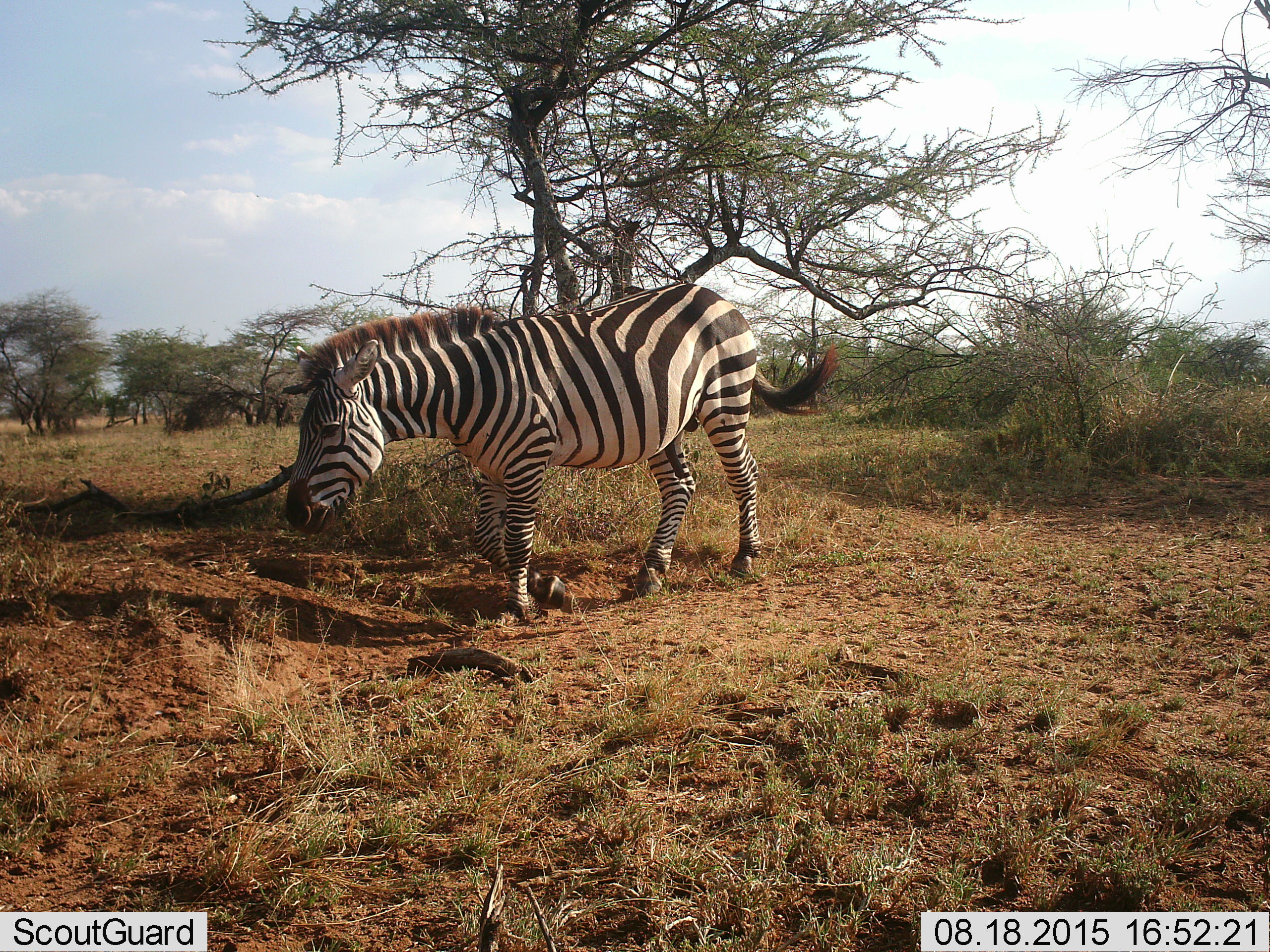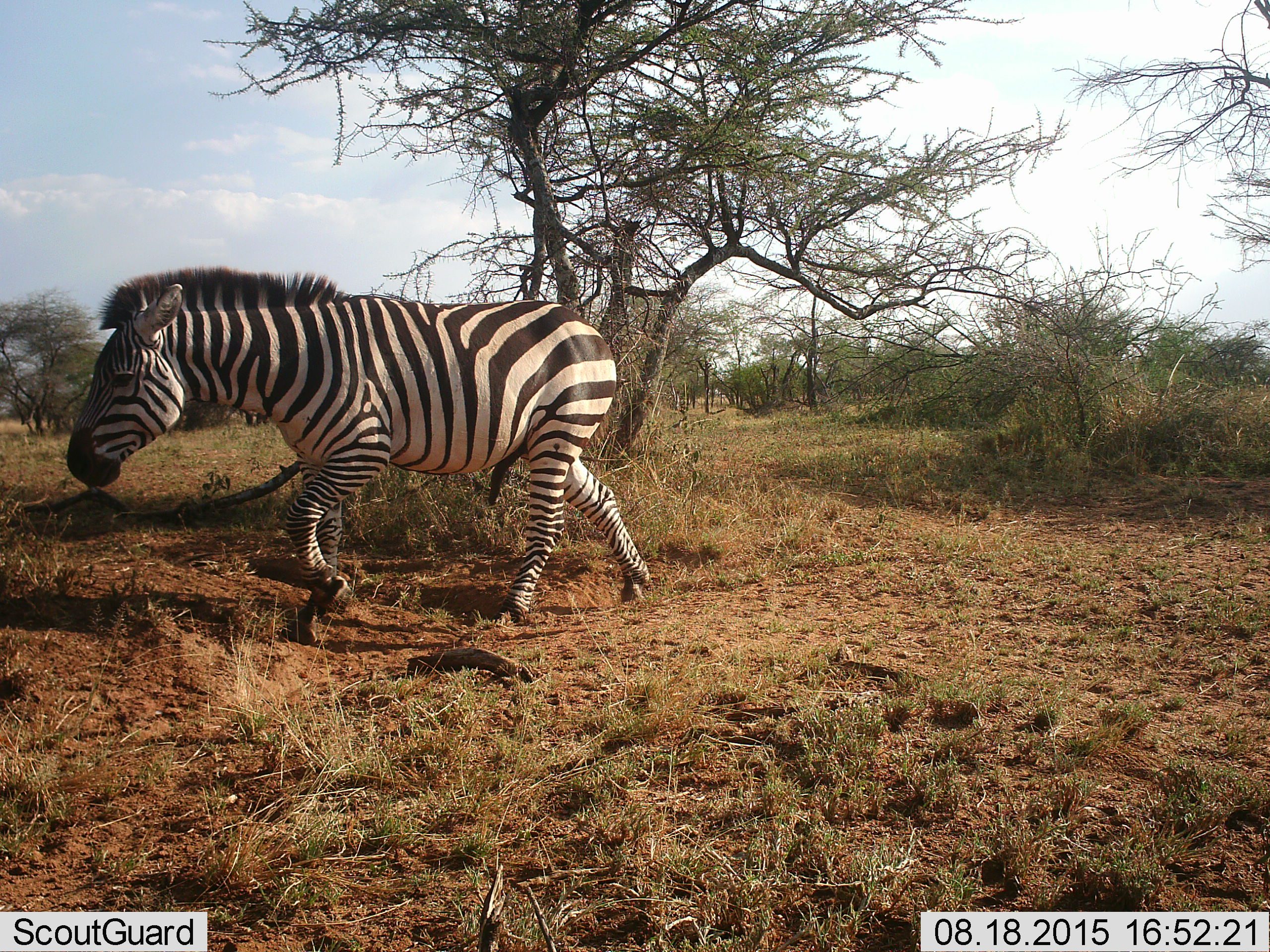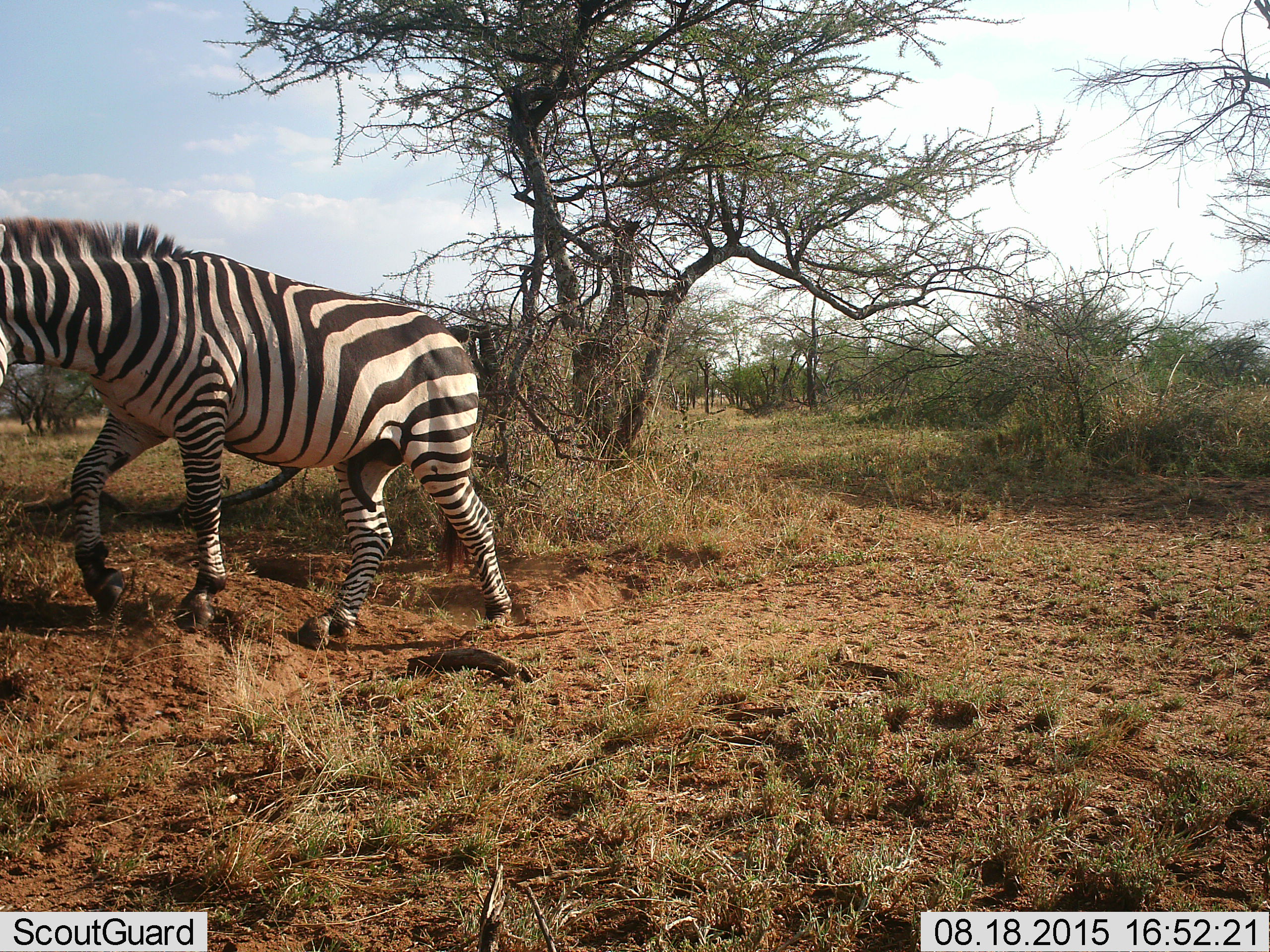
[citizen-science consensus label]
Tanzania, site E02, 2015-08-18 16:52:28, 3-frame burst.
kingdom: Animalia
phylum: Chordata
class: Mammalia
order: Perissodactyla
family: Equidae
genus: Equus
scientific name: Equus quagga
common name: plains zebra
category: zebra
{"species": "zebra (plains zebra) (Equus quagga)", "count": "1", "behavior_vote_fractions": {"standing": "6%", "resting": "0%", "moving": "89%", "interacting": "0%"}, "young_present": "0%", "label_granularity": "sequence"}